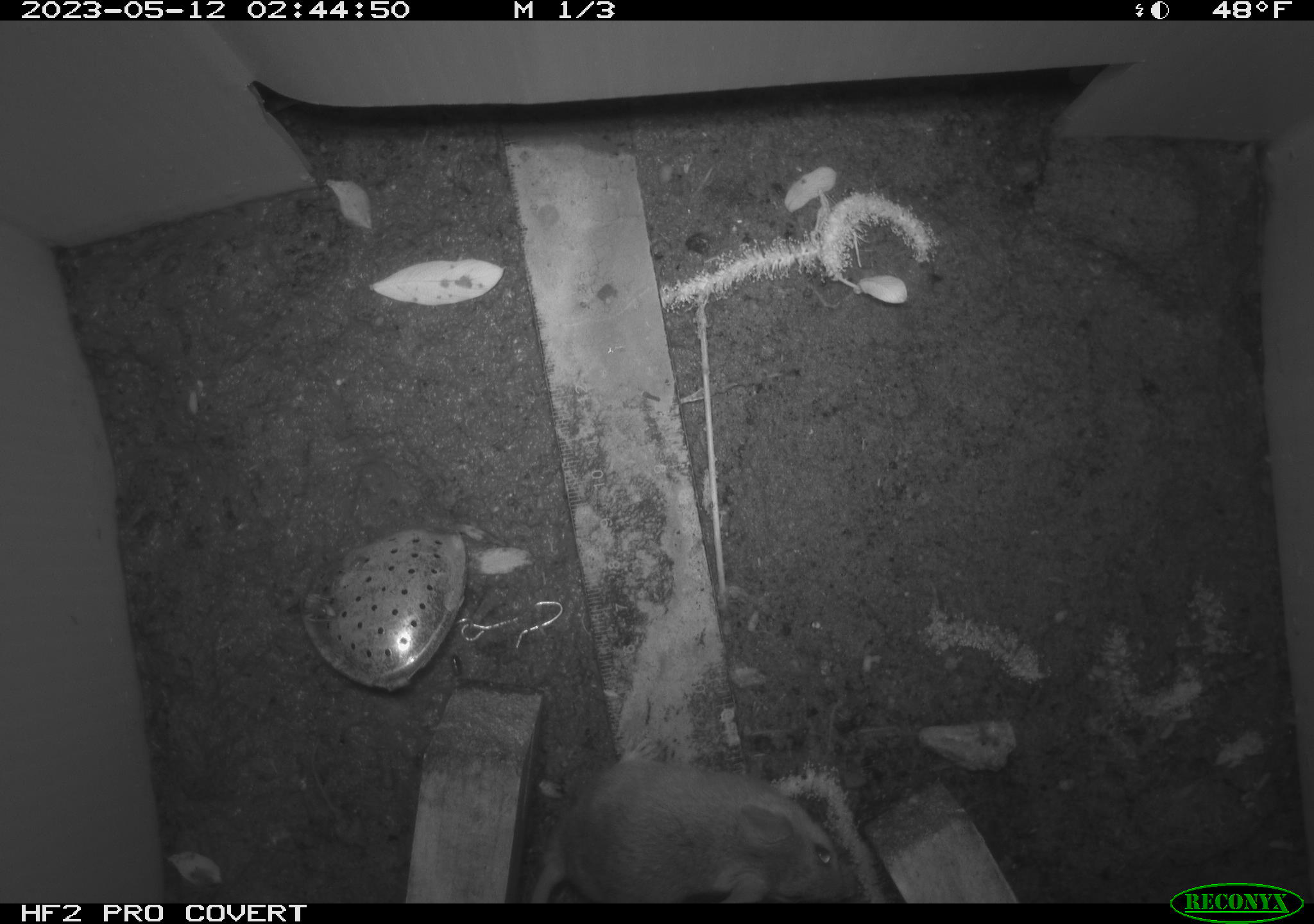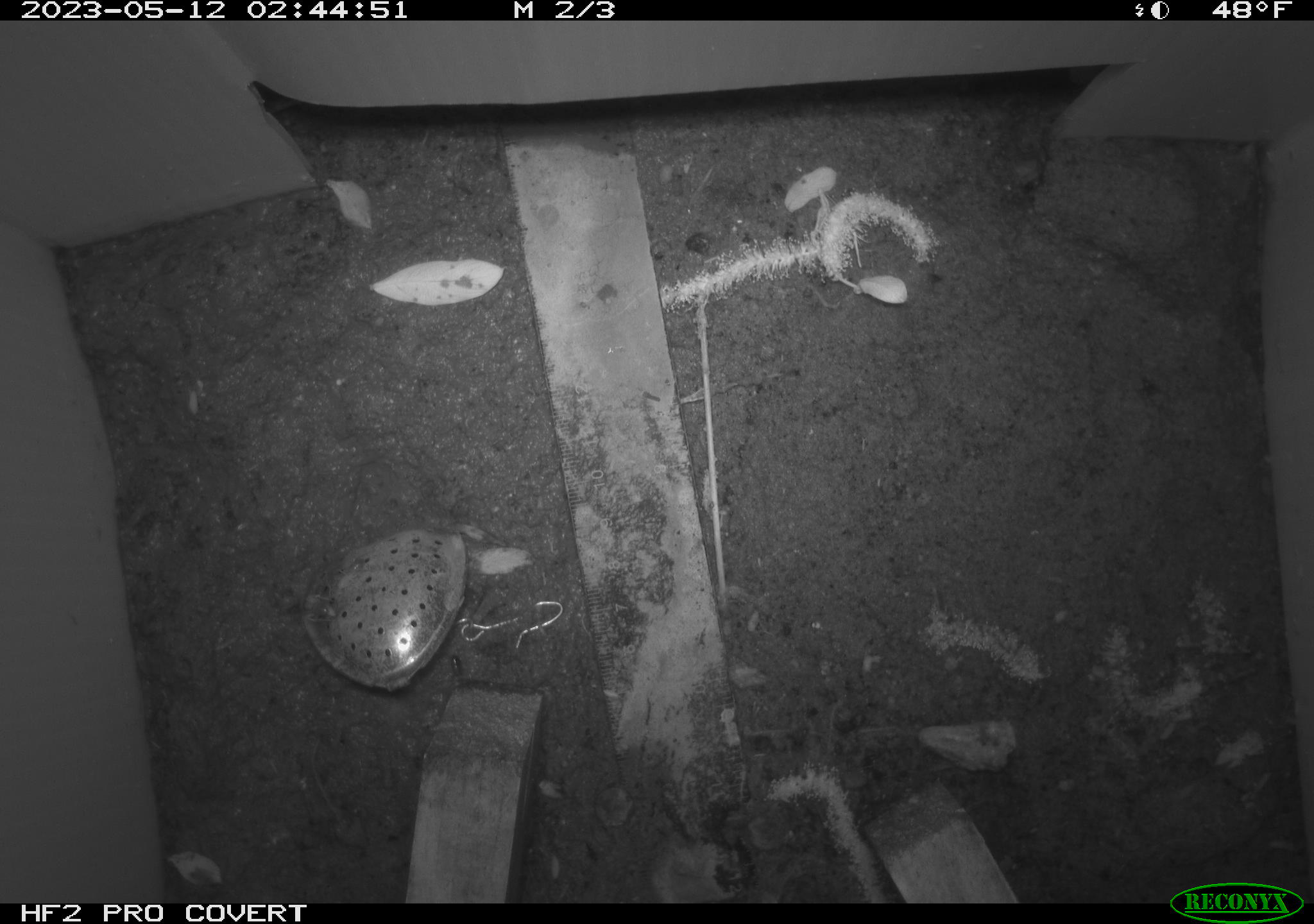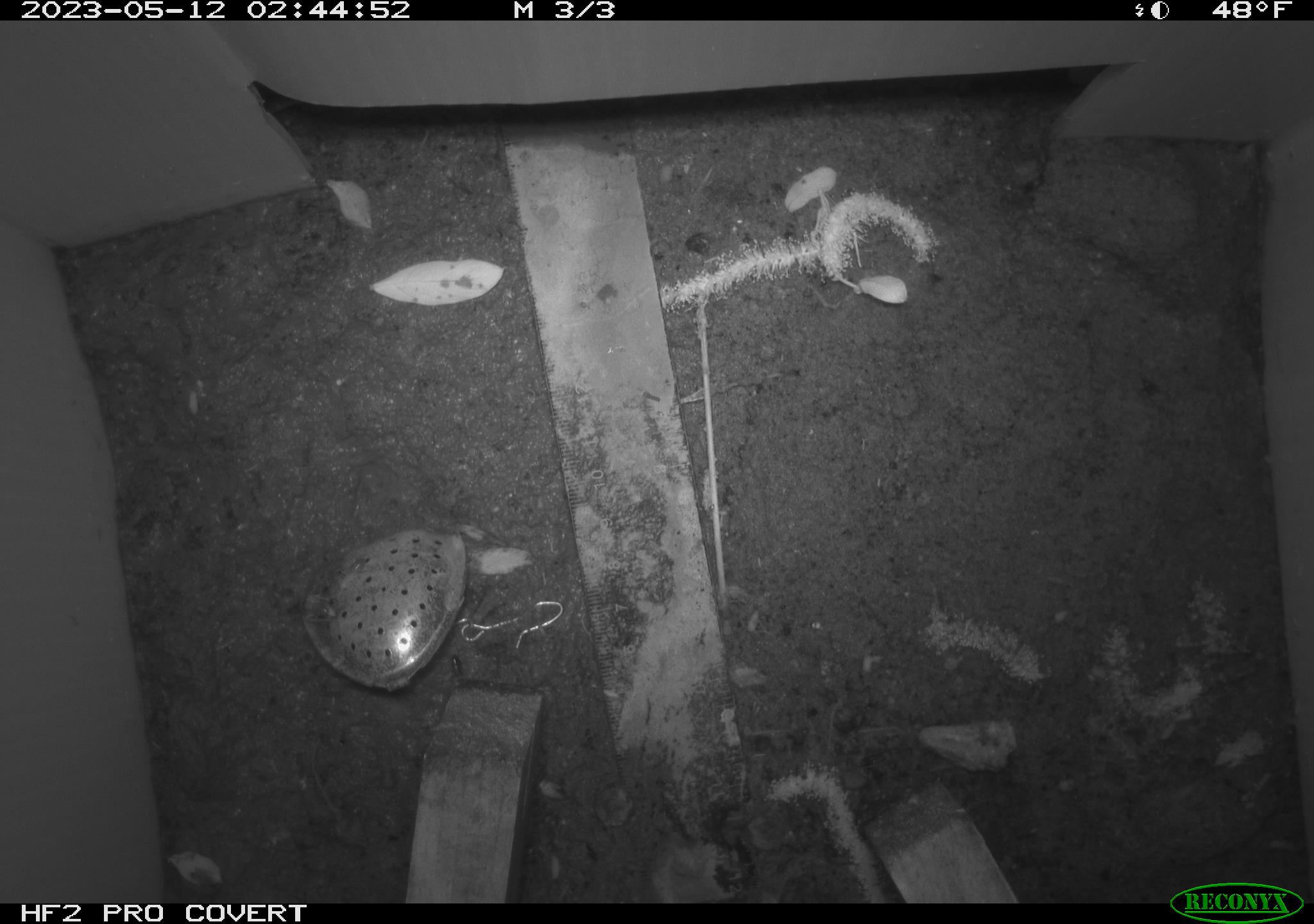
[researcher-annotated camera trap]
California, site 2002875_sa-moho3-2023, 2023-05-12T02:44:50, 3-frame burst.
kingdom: Animalia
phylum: Chordata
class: Mammalia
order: Rodentia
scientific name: Rodentia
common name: mouse species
Mouse species (Rodentia).